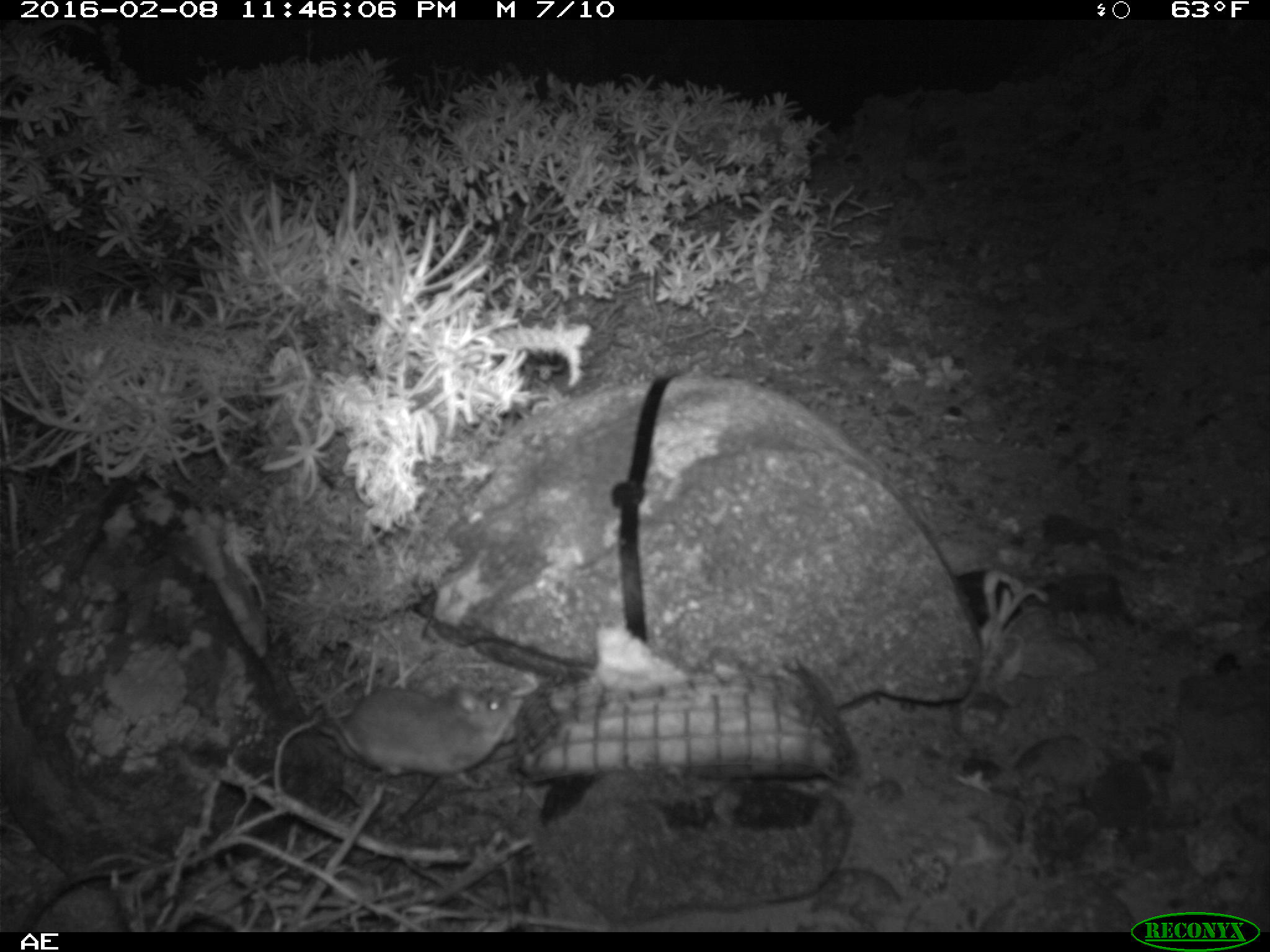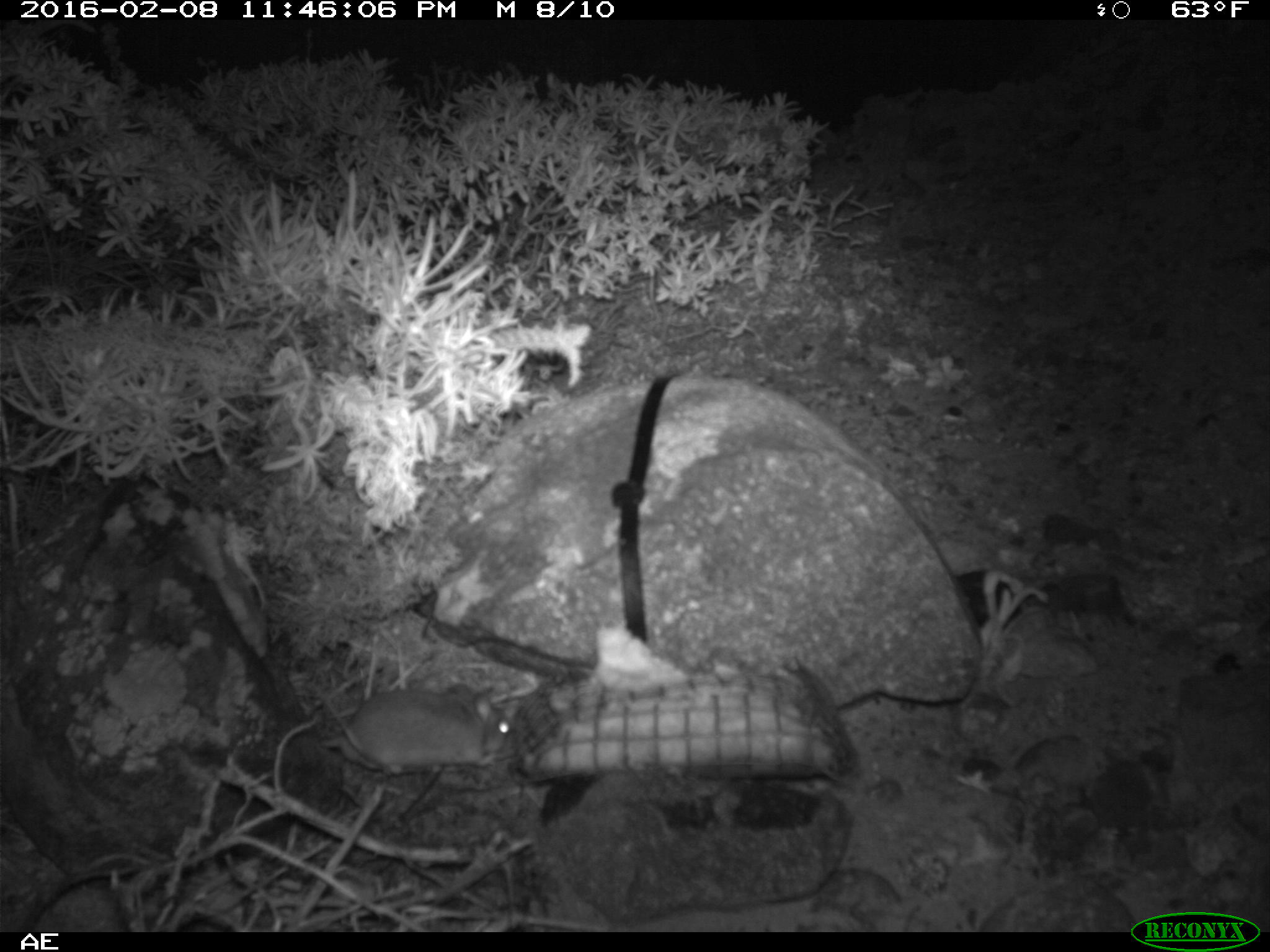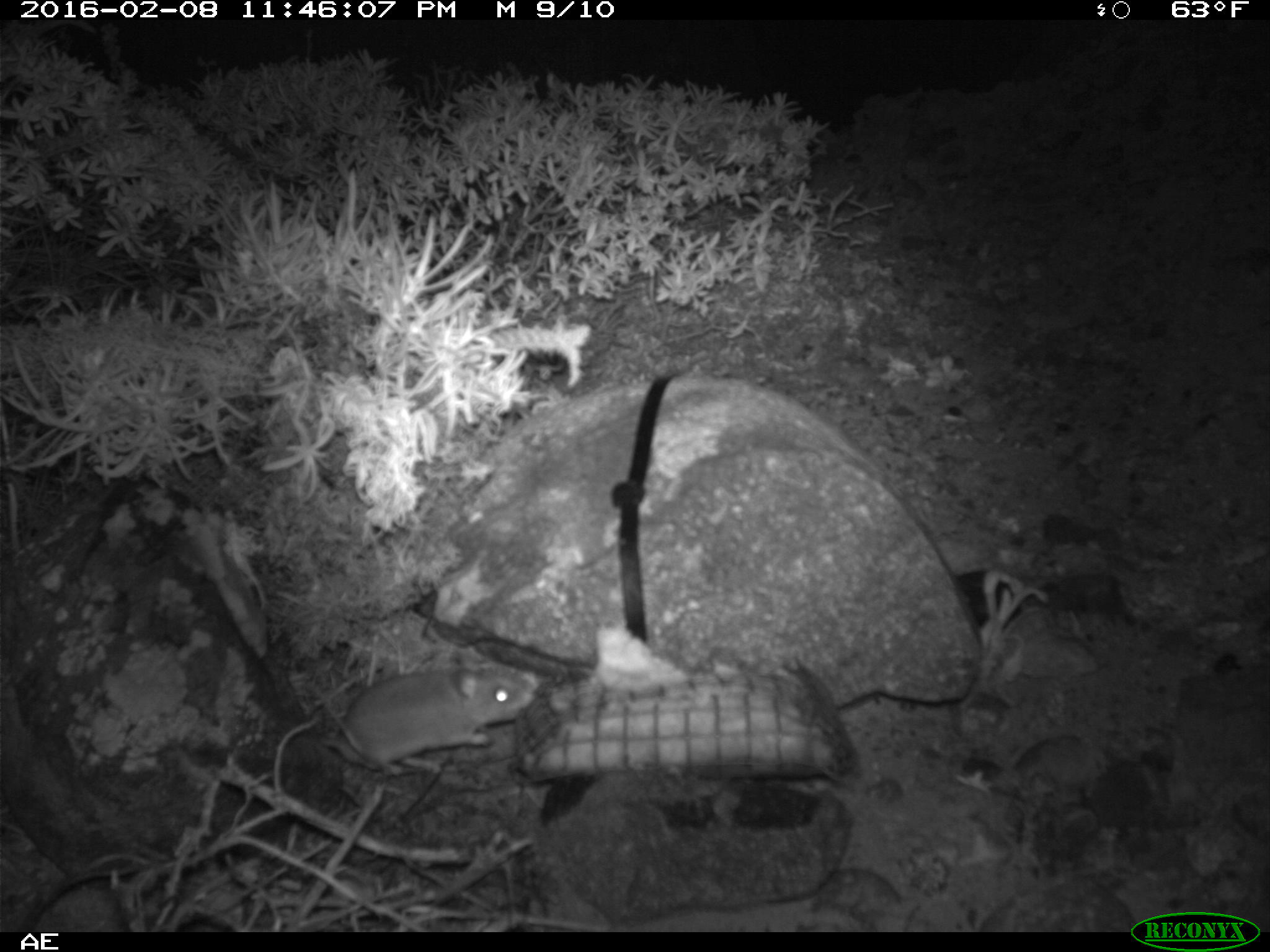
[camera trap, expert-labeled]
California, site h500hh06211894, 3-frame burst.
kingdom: Animalia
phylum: Chordata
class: Mammalia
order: Rodentia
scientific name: Rodentia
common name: rodent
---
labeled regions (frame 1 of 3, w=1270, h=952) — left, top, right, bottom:
rodent: 332, 684, 523, 786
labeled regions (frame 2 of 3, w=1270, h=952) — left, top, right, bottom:
rodent: 301, 681, 510, 776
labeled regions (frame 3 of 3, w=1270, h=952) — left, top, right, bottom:
rodent: 321, 651, 535, 774